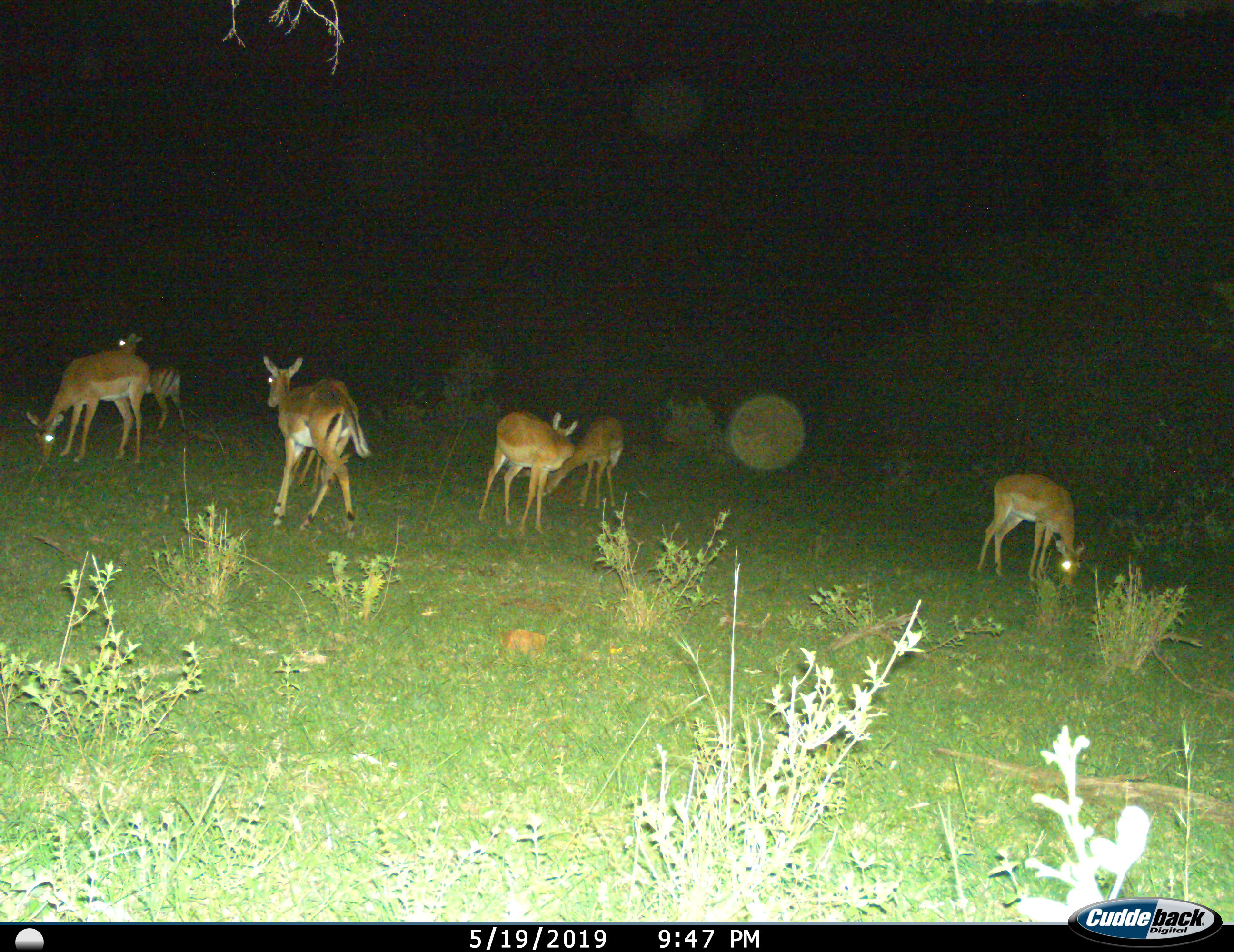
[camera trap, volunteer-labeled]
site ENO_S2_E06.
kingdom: Animalia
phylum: Chordata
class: Mammalia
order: Artiodactyla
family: Bovidae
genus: Aepyceros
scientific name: Aepyceros melampus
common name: impala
Impala (Aepyceros melampus), count 6. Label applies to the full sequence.